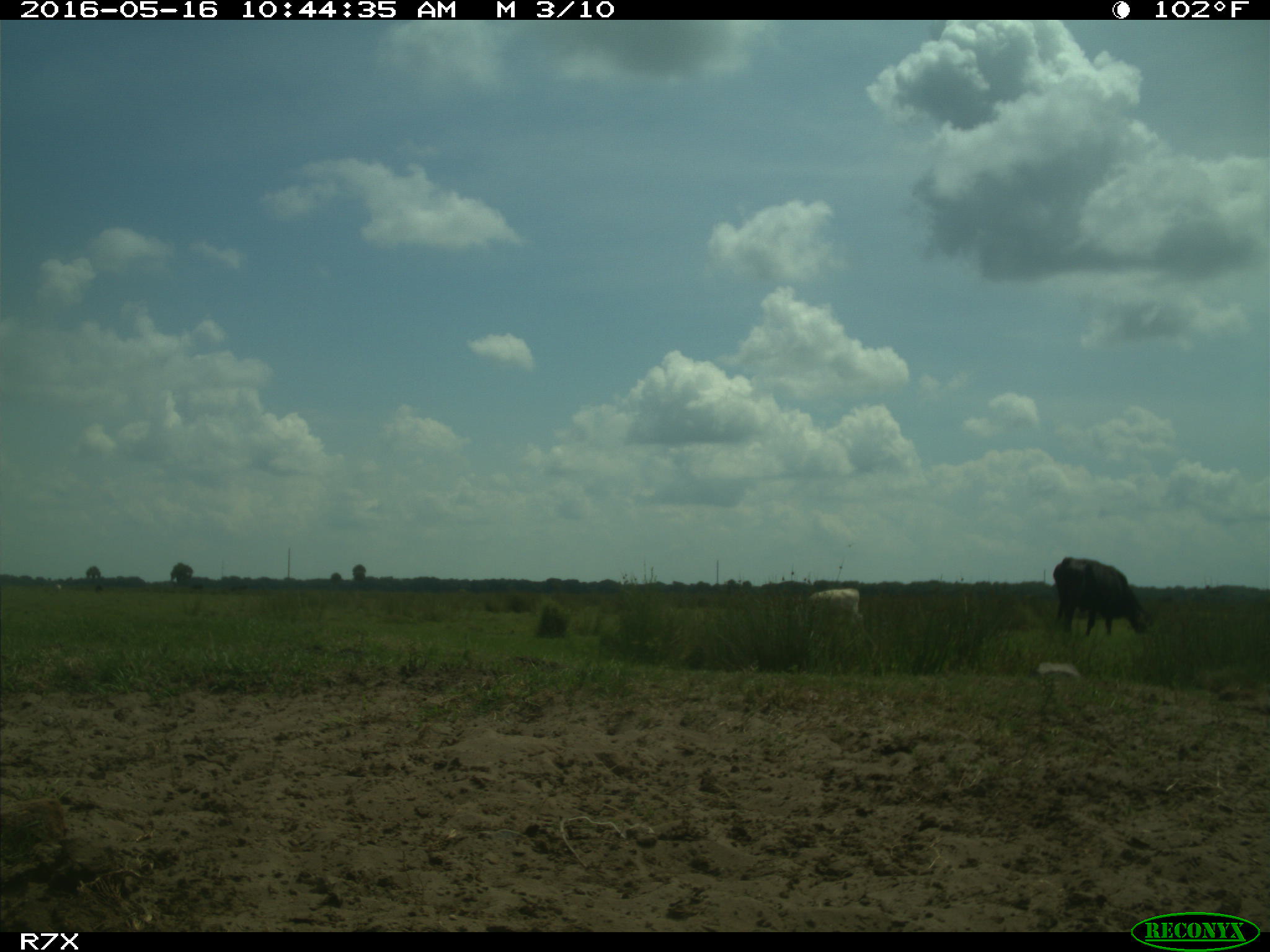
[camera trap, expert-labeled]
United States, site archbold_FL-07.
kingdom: Animalia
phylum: Chordata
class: Mammalia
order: Artiodactyla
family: Bovidae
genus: Bos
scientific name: Bos taurus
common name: domestic cow